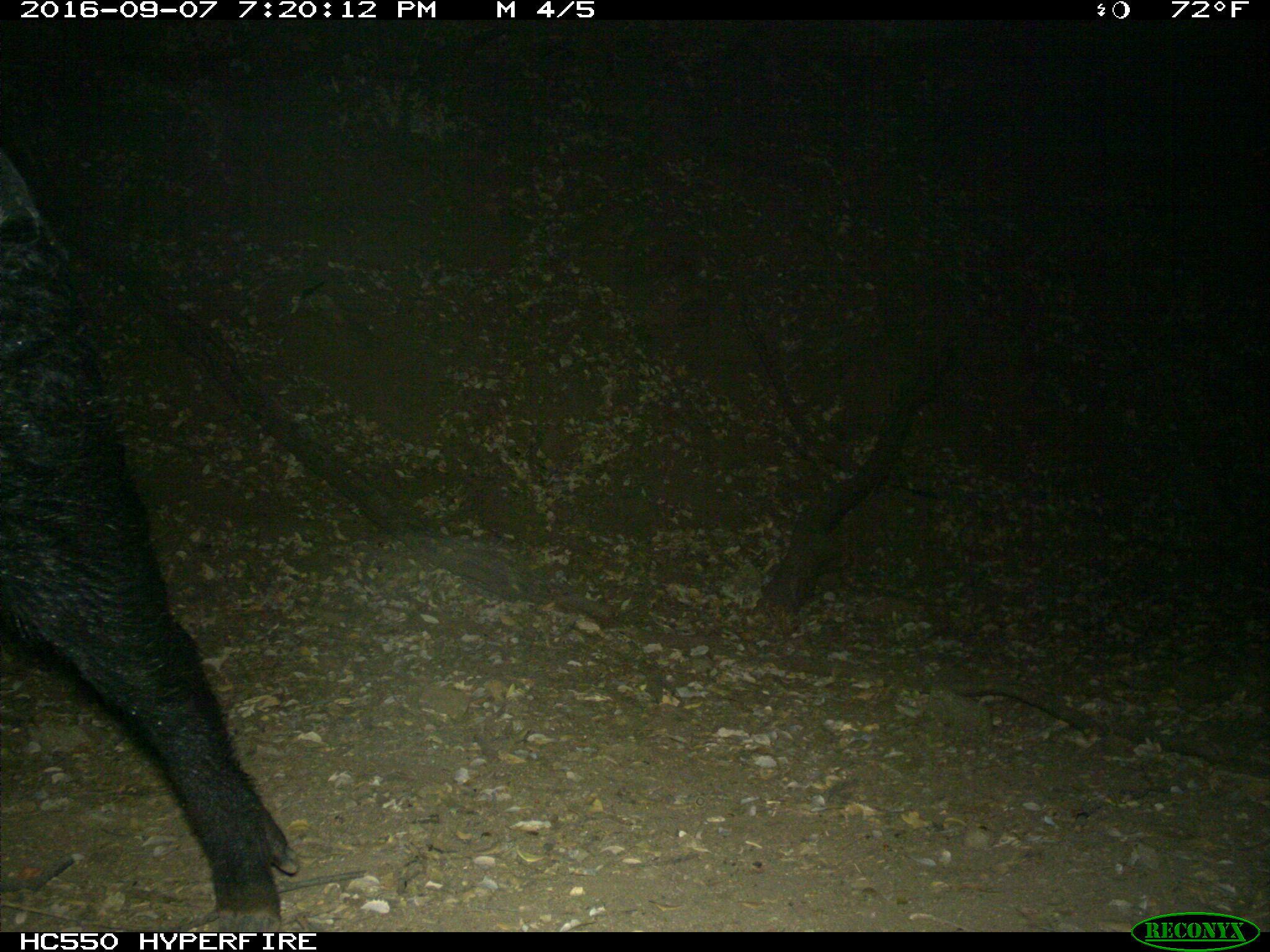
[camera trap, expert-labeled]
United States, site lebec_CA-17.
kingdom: Animalia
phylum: Chordata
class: Mammalia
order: Artiodactyla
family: Suidae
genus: Sus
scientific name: Sus scrofa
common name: wild boar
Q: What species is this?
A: Sus scrofa (wild boar).